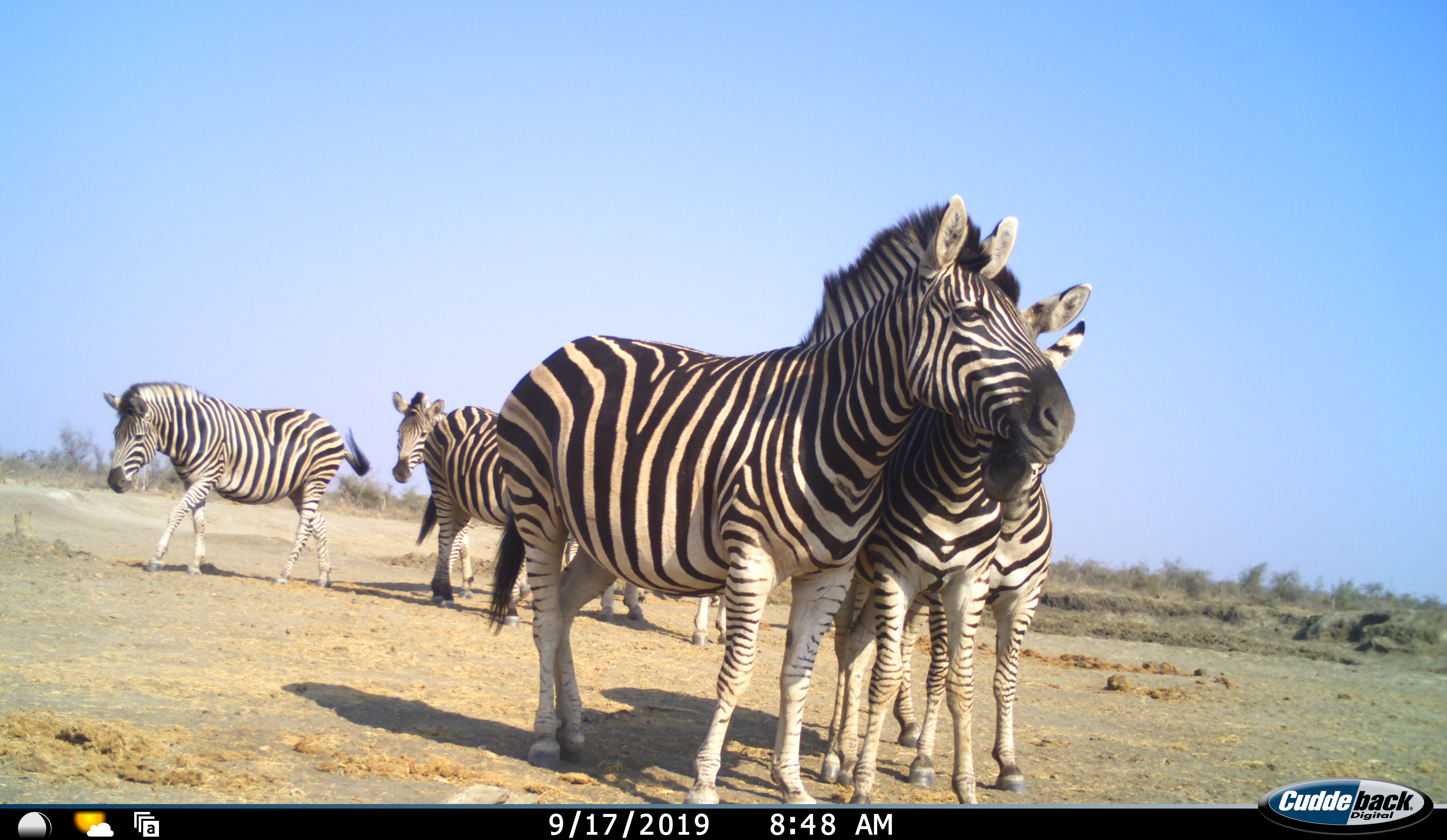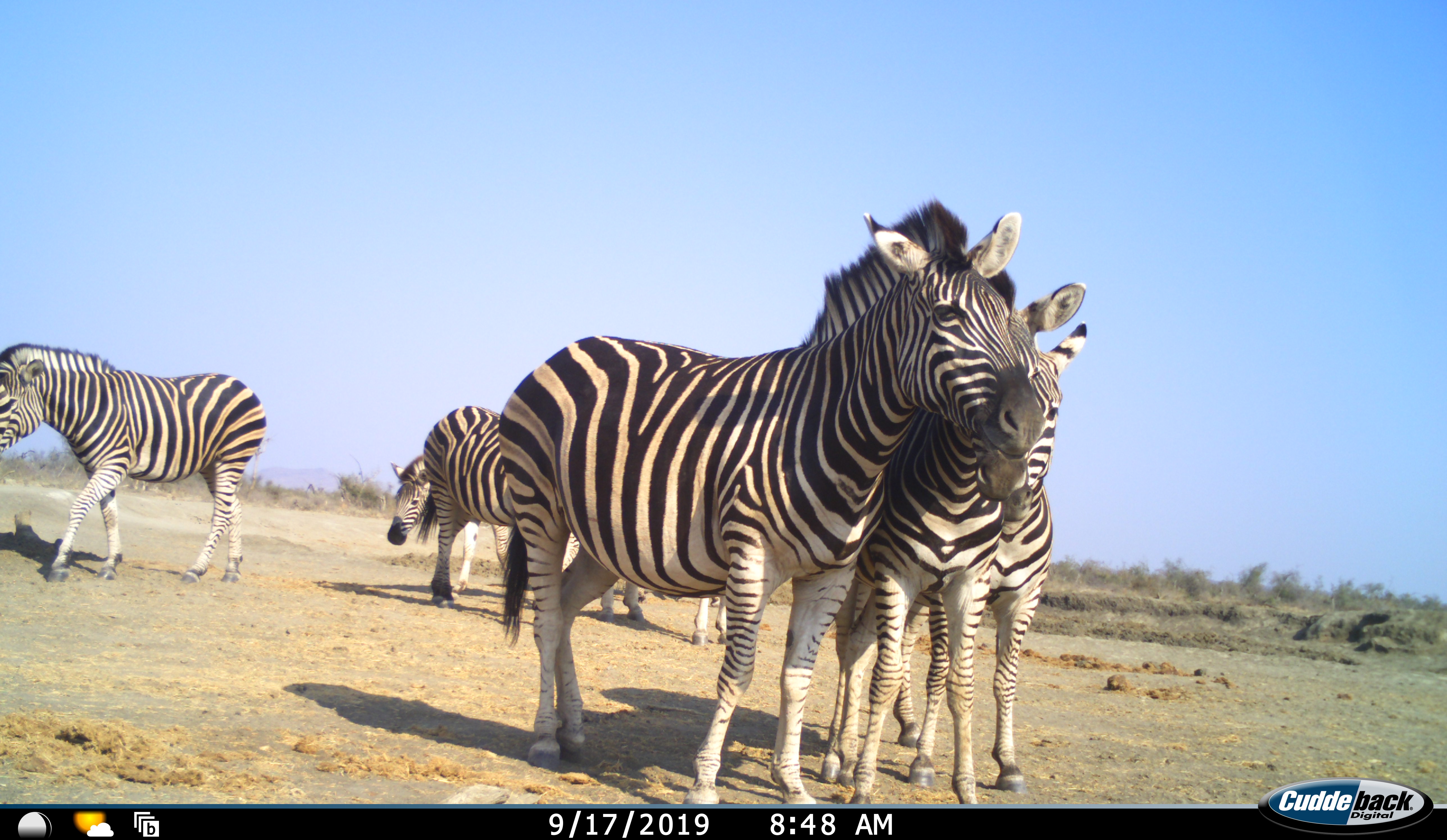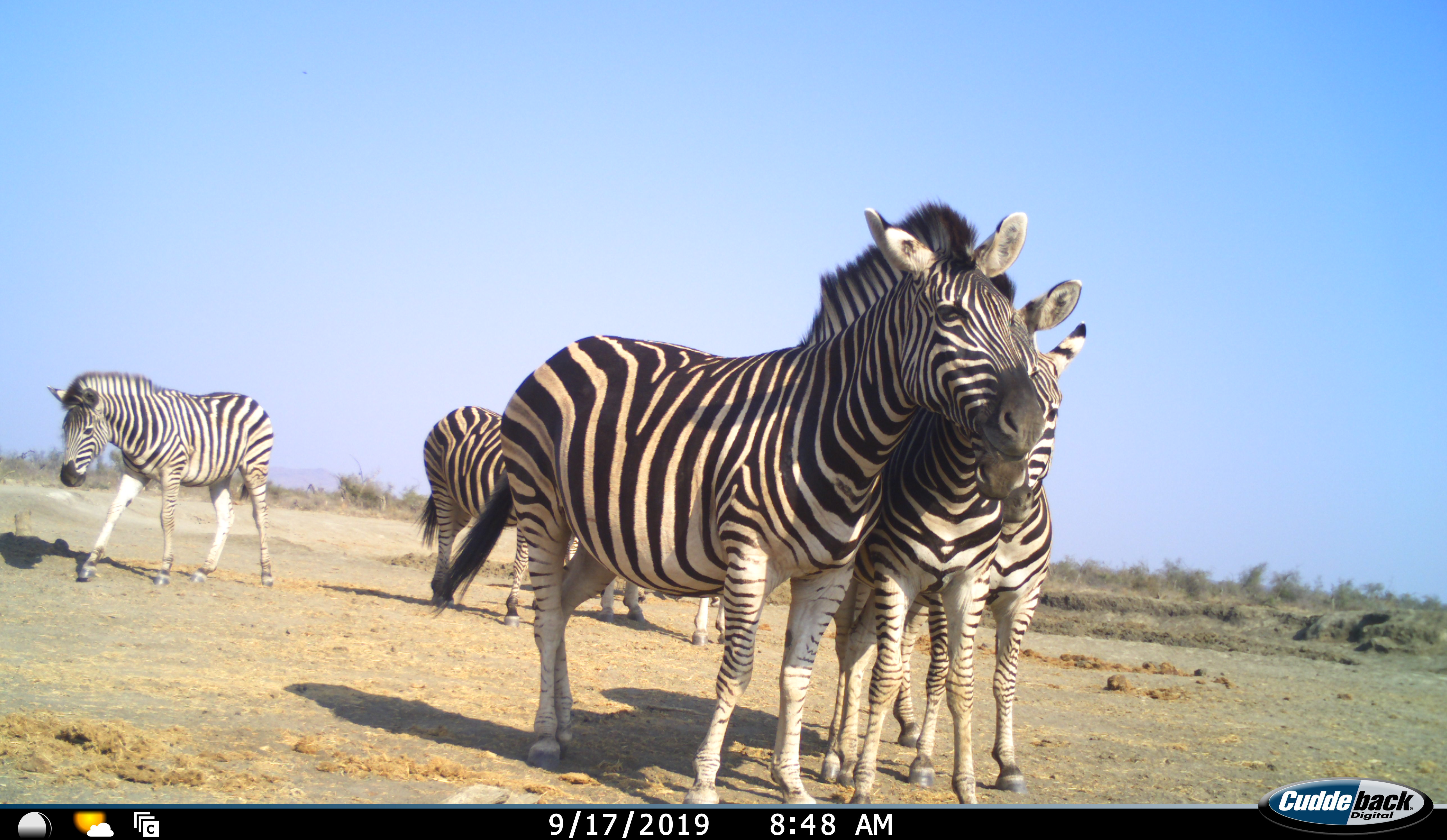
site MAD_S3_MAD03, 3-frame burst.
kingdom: Animalia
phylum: Chordata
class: Mammalia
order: Perissodactyla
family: Equidae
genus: Equus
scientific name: Equus quagga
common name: plains zebra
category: zebraplains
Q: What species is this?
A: Zebraplains (plains zebra) (Equus quagga).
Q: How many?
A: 6.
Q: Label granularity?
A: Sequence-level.